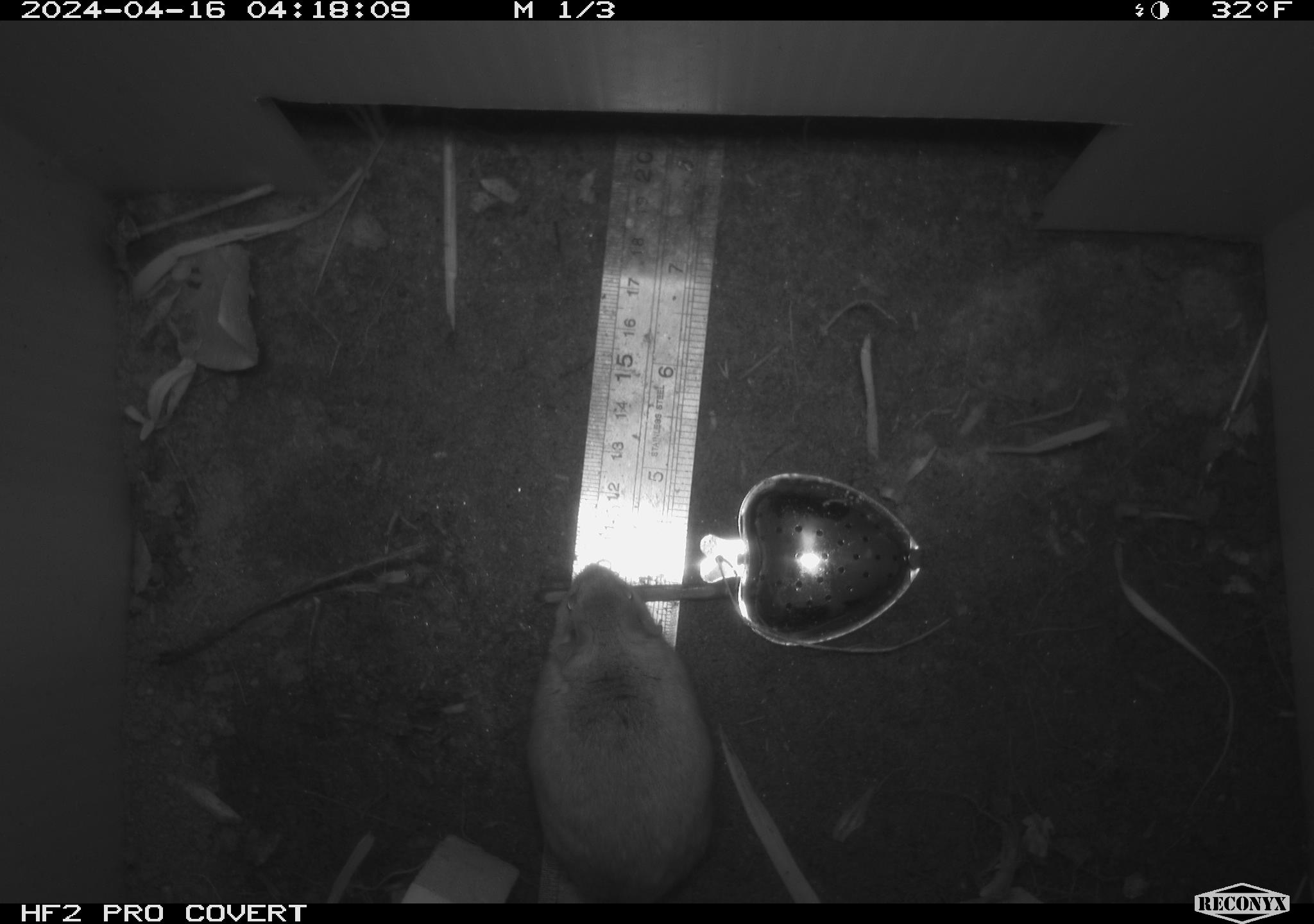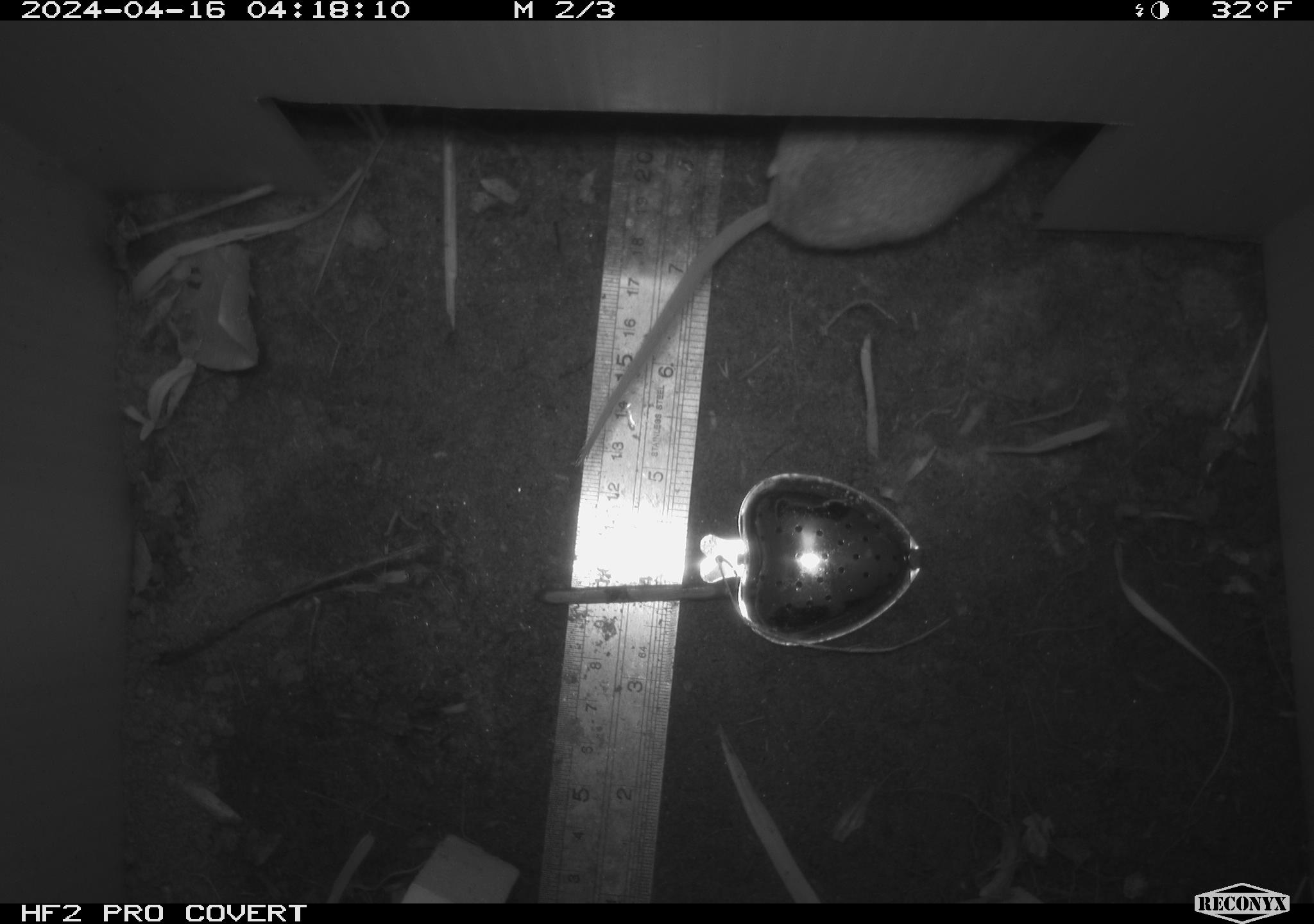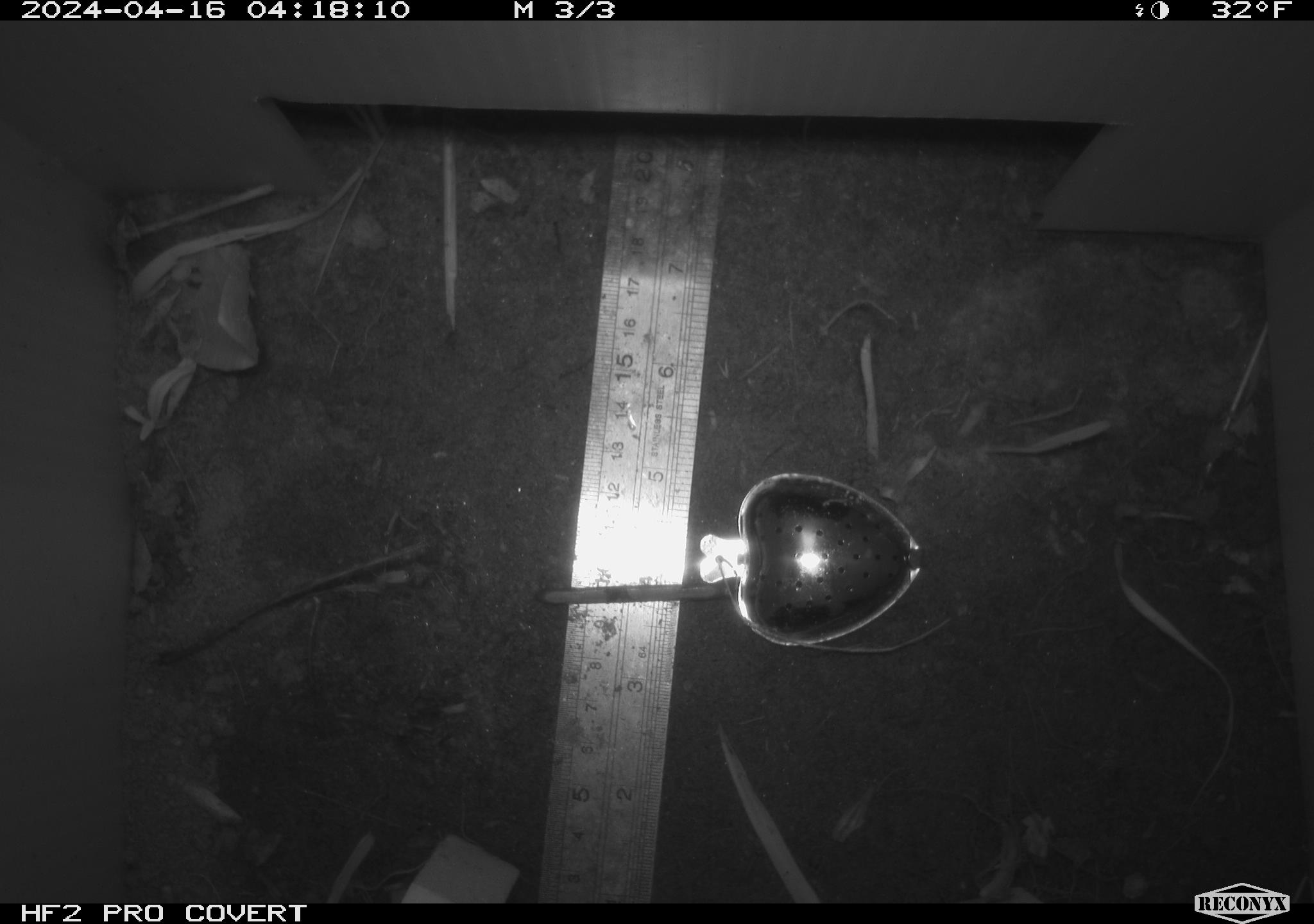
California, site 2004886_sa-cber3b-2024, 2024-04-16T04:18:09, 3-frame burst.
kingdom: Animalia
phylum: Chordata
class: Mammalia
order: Rodentia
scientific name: Rodentia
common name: mouse species